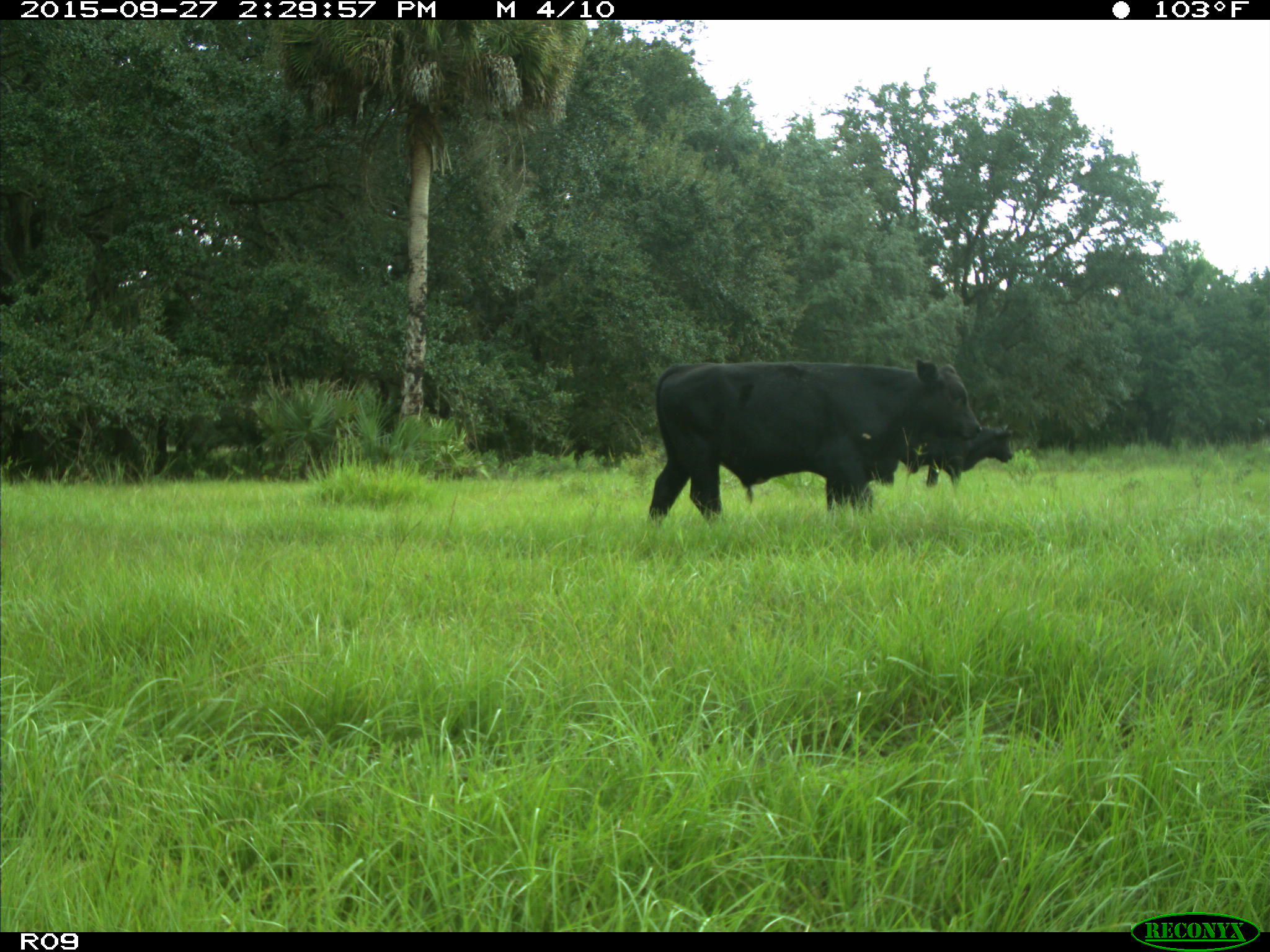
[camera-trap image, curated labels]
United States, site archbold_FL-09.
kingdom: Animalia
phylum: Chordata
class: Mammalia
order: Artiodactyla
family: Bovidae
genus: Bos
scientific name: Bos taurus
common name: domestic cow